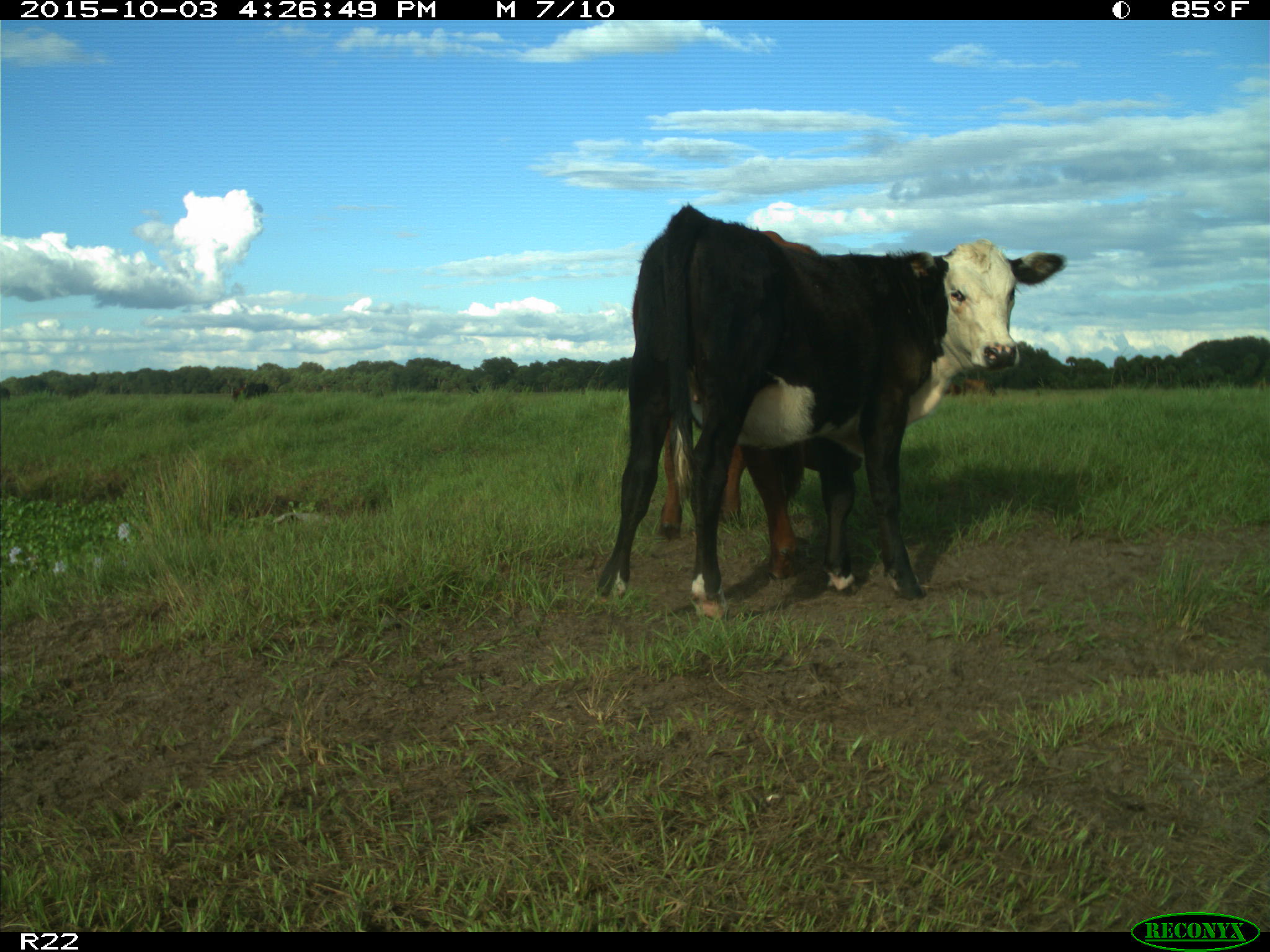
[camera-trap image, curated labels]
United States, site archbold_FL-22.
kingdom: Animalia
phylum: Chordata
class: Mammalia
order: Artiodactyla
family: Bovidae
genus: Bos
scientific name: Bos taurus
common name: domestic cow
Bos taurus (domestic cow).